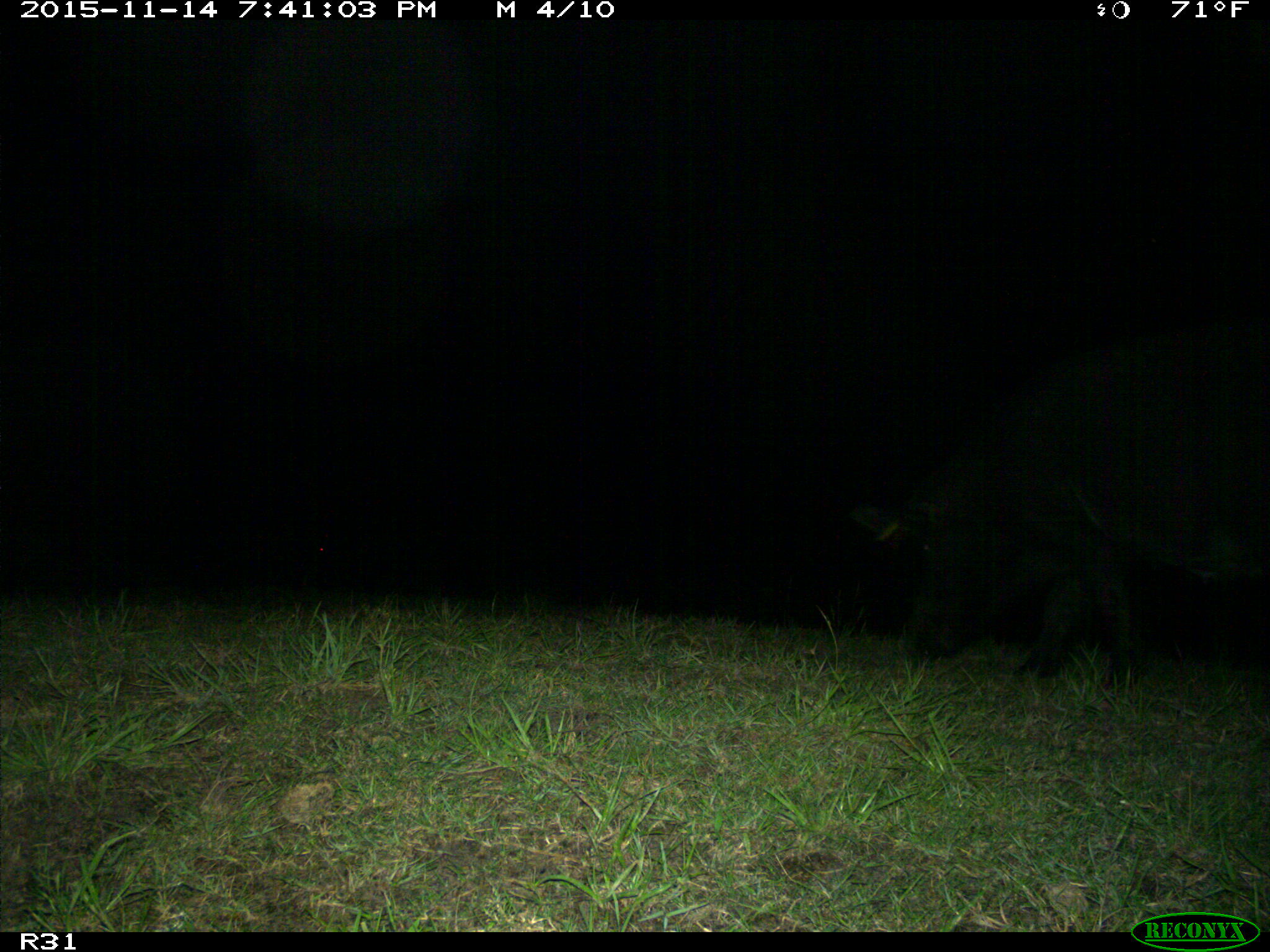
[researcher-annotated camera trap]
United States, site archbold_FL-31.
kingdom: Animalia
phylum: Chordata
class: Mammalia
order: Artiodactyla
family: Suidae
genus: Sus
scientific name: Sus scrofa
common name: wild boar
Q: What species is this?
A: Sus scrofa (wild boar).